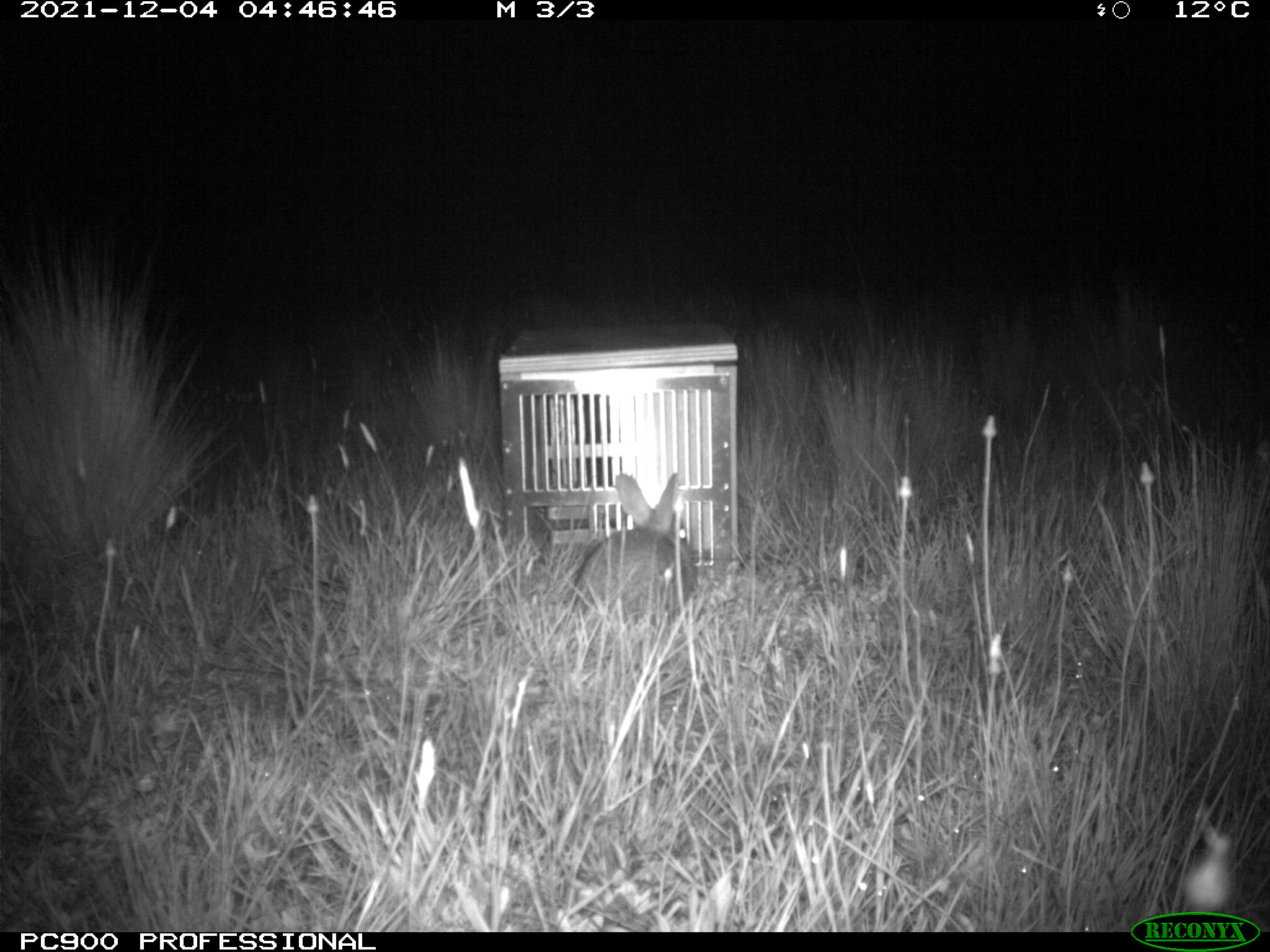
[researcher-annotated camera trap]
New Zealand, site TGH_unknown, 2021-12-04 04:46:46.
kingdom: Animalia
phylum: Chordata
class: Mammalia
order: Lagomorpha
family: Leporidae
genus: Oryctolagus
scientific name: Oryctolagus cuniculus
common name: european rabbit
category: rabbit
Rabbit (european rabbit) (Oryctolagus cuniculus).